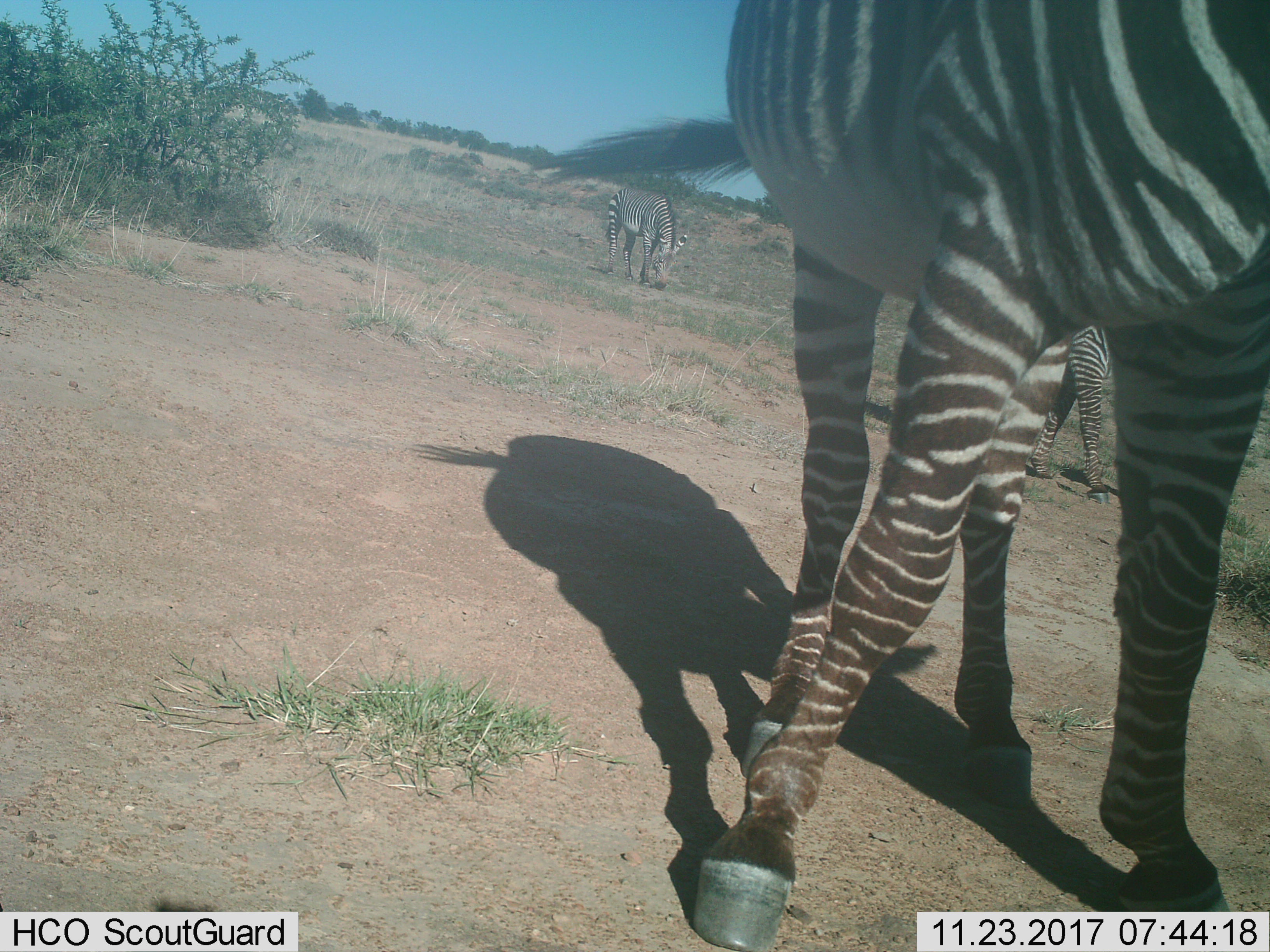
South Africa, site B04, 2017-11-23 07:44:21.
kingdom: Animalia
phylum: Chordata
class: Mammalia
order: Perissodactyla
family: Equidae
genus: Equus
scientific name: Equus zebra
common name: mountain zebra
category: zebramountain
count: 3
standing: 62%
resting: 12%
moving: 38%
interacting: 12%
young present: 0%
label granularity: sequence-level